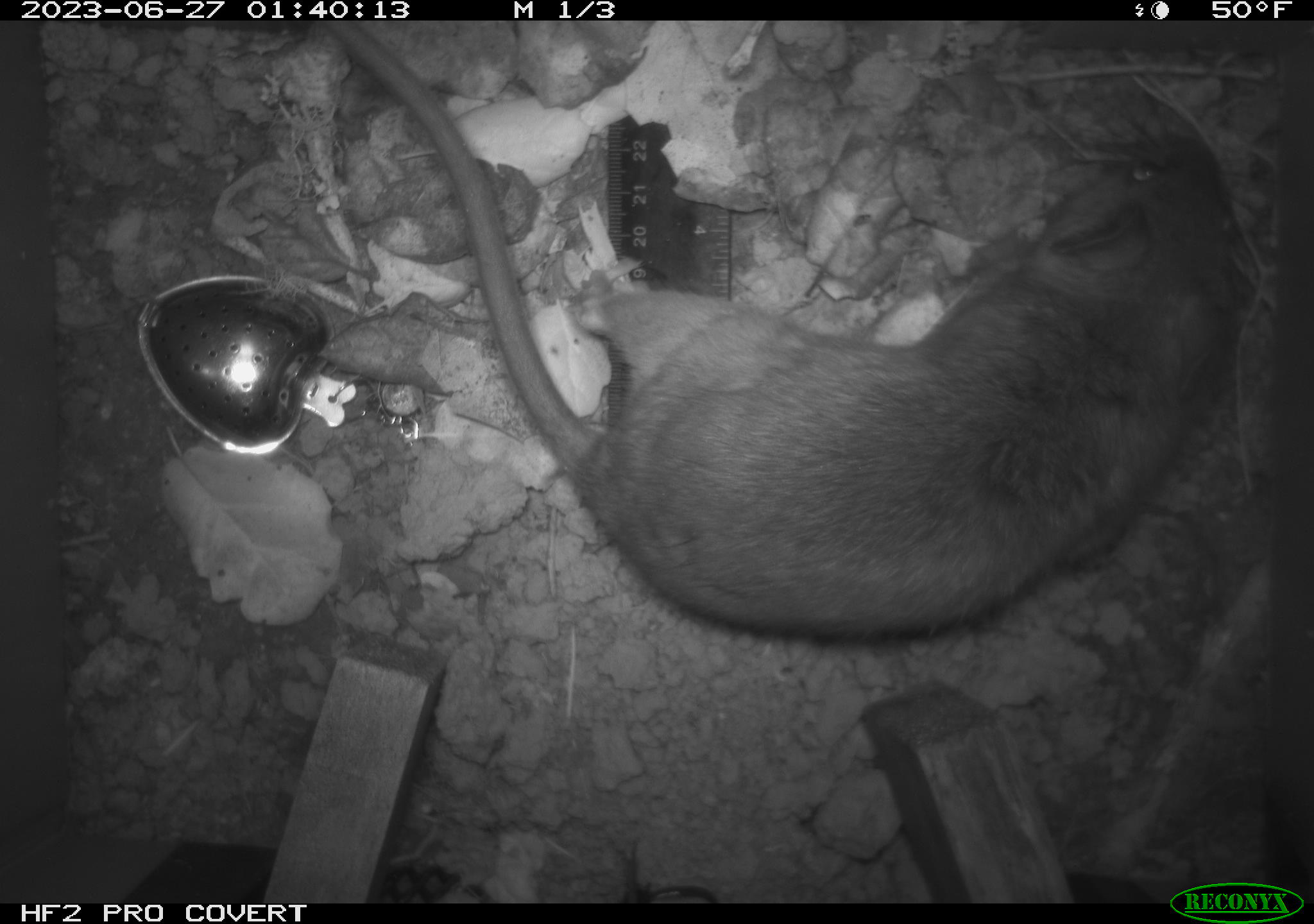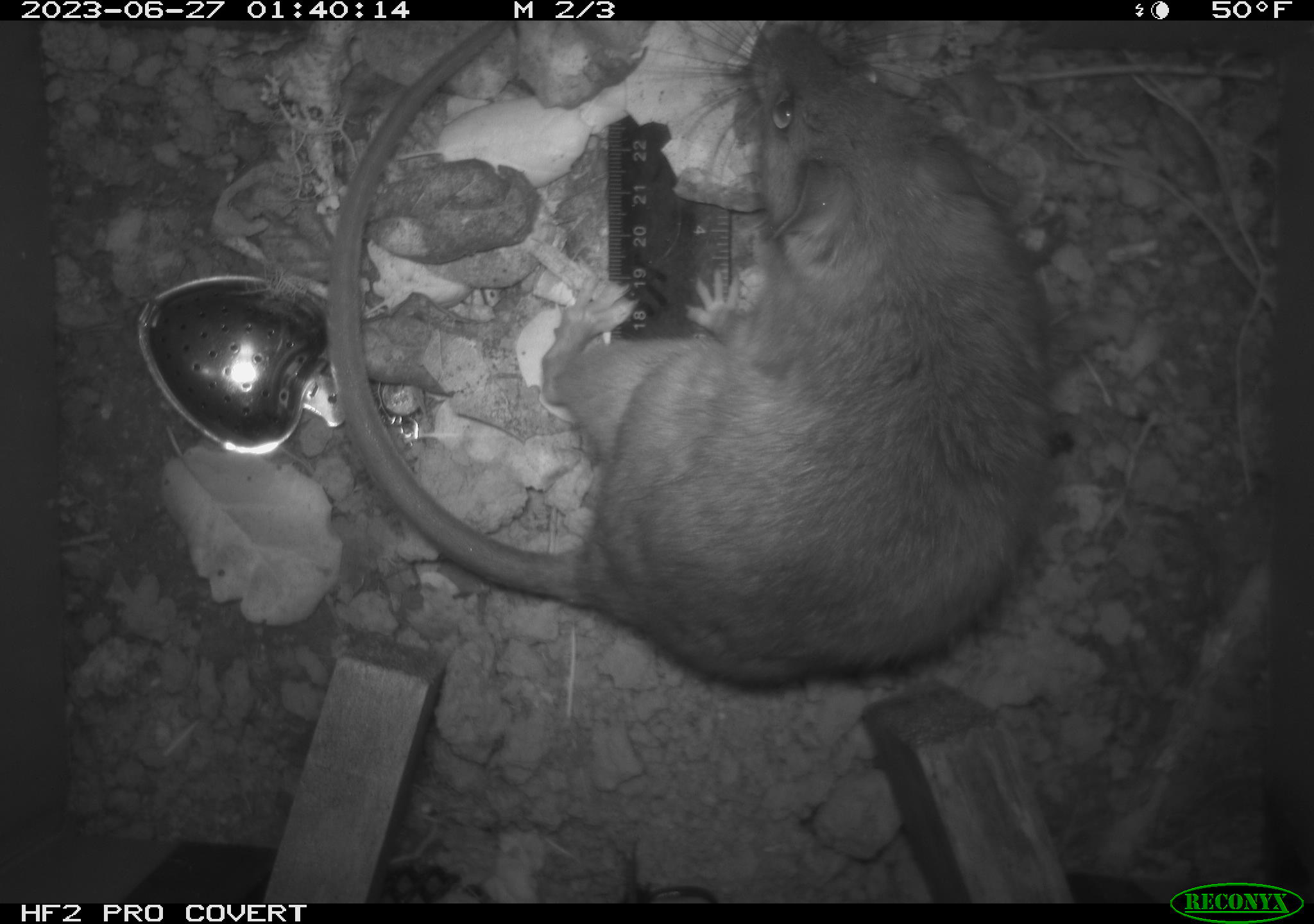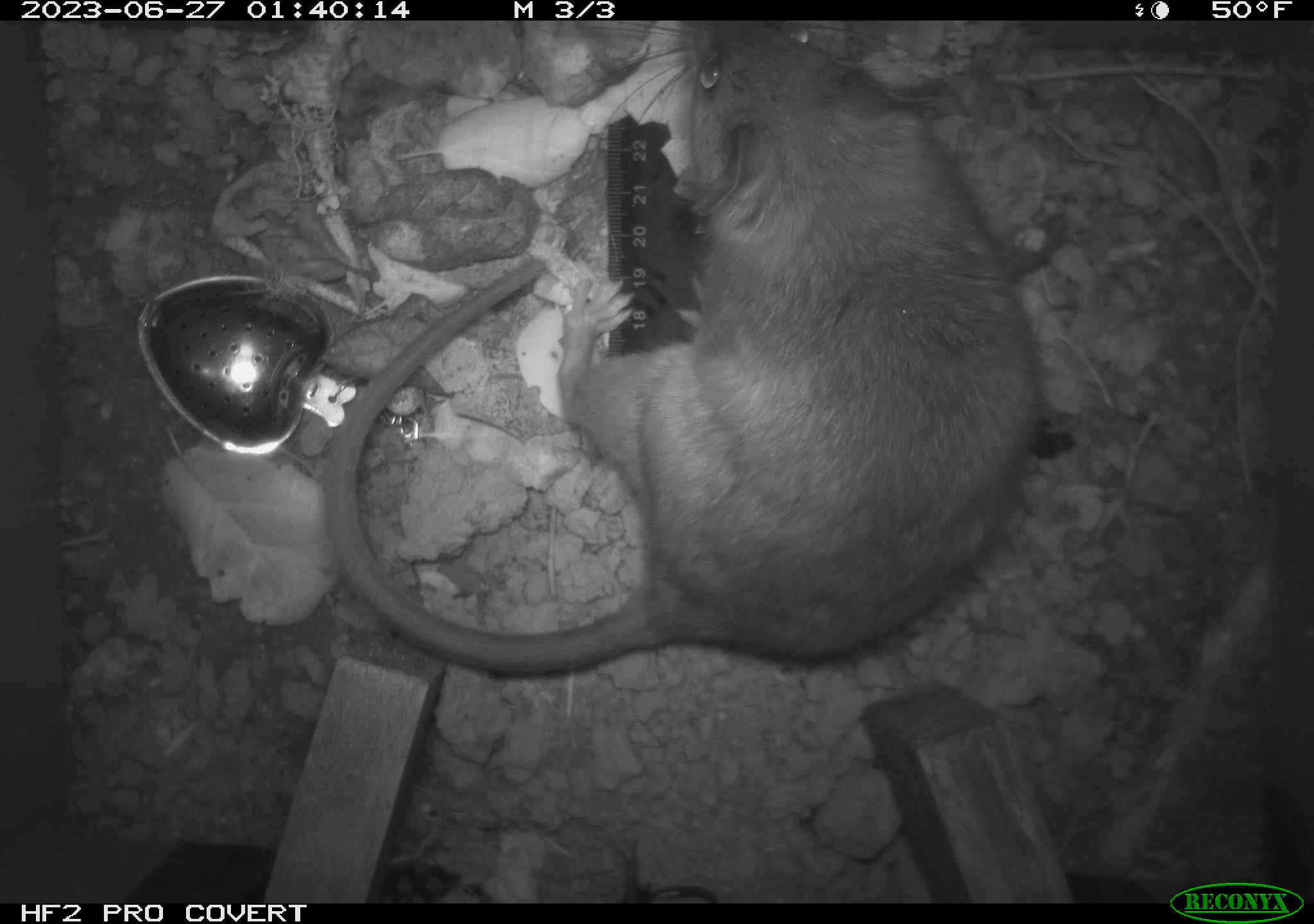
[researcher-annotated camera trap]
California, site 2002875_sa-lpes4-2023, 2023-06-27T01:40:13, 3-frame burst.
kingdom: Animalia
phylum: Chordata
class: Mammalia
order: Rodentia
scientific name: Rodentia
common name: mouse species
Mouse species (Rodentia).